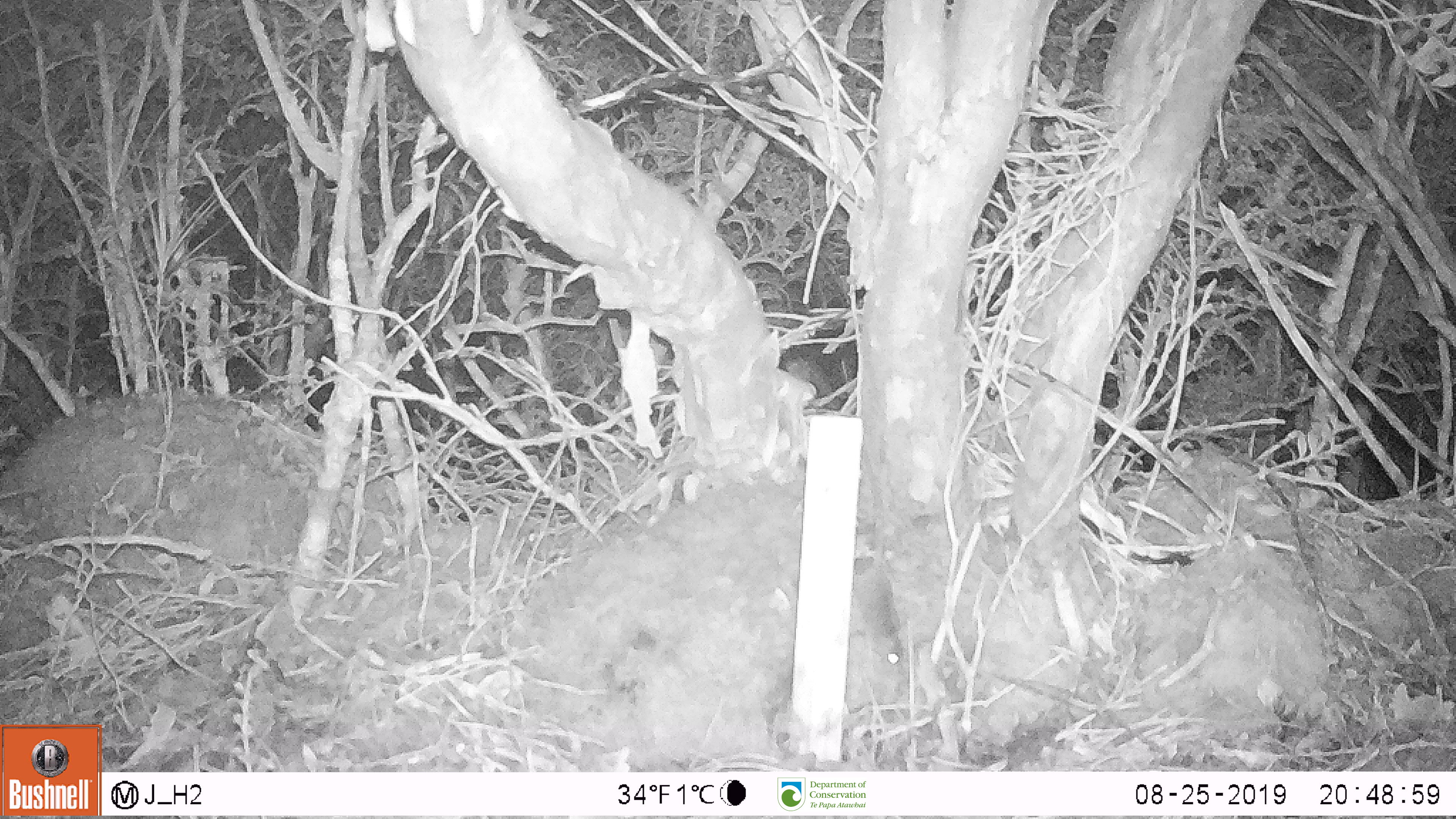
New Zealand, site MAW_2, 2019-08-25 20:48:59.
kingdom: Animalia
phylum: Chordata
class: Mammalia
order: Rodentia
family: Muridae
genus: Mus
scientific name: Mus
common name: mouse